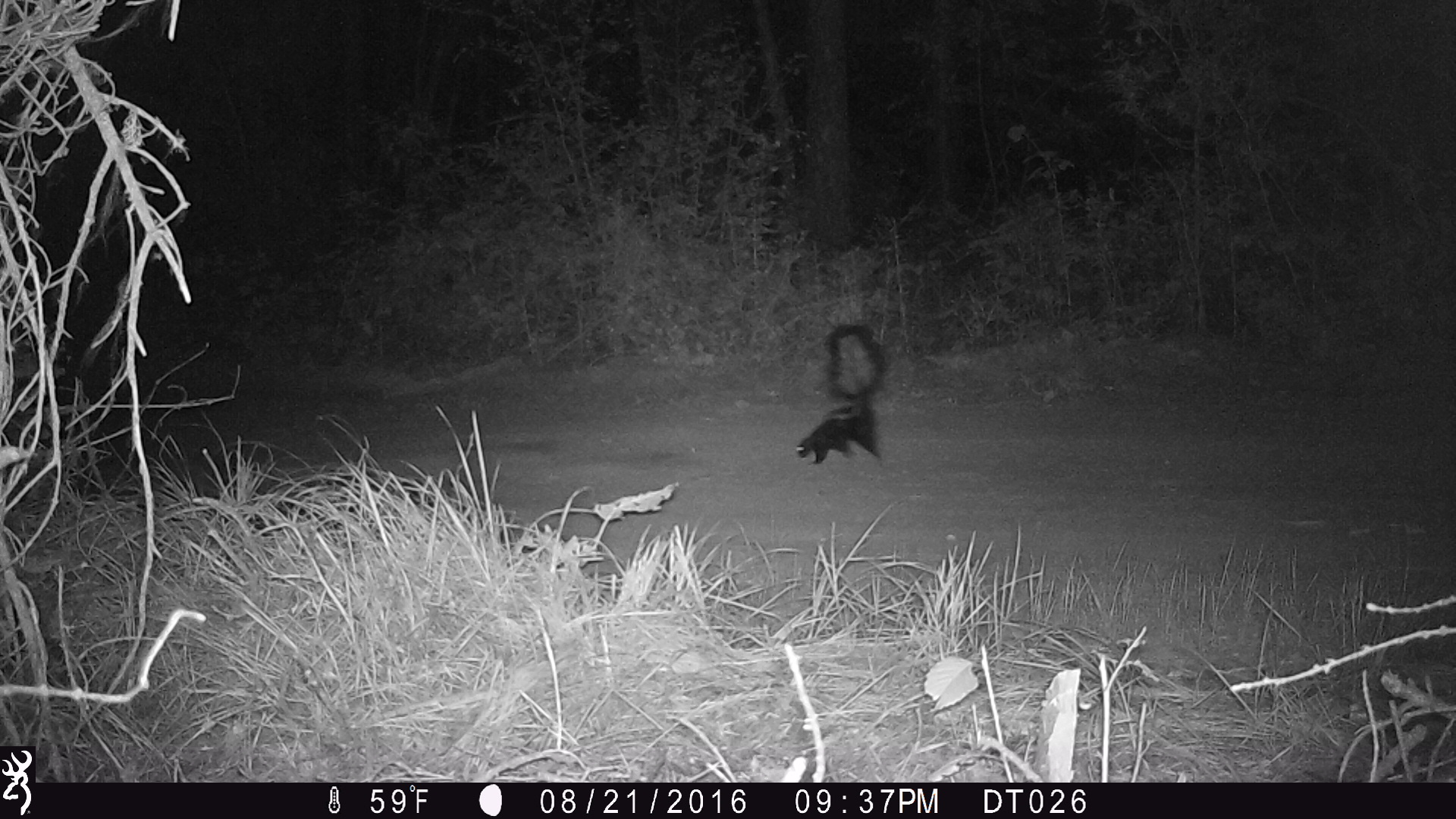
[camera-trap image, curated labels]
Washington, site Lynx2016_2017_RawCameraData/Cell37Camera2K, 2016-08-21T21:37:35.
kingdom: Animalia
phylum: Chordata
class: Mammalia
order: Carnivora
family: Mephitidae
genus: Mephitis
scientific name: Mephitis mephitis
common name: striped skunk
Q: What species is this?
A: Mephitis mephitis (striped skunk).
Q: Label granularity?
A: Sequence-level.